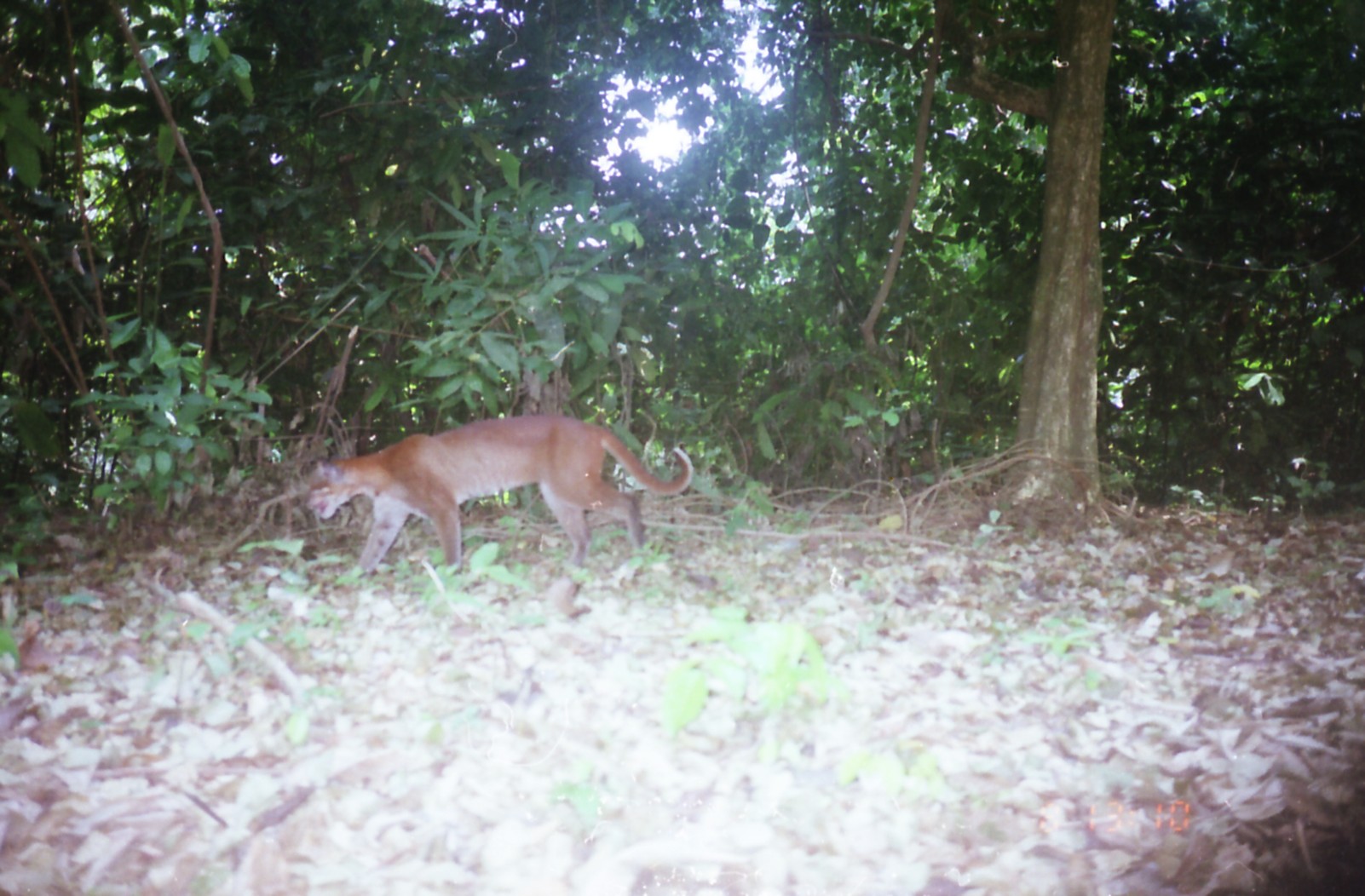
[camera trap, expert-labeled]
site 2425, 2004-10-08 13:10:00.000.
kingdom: Animalia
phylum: Chordata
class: Mammalia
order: Carnivora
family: Felidae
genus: Catopuma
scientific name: Catopuma temminckii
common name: asian golden cat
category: pardofelis temminckii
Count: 1.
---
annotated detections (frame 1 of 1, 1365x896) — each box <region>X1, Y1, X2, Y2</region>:
pardofelis temminckii: <region>306, 415, 693, 576</region>